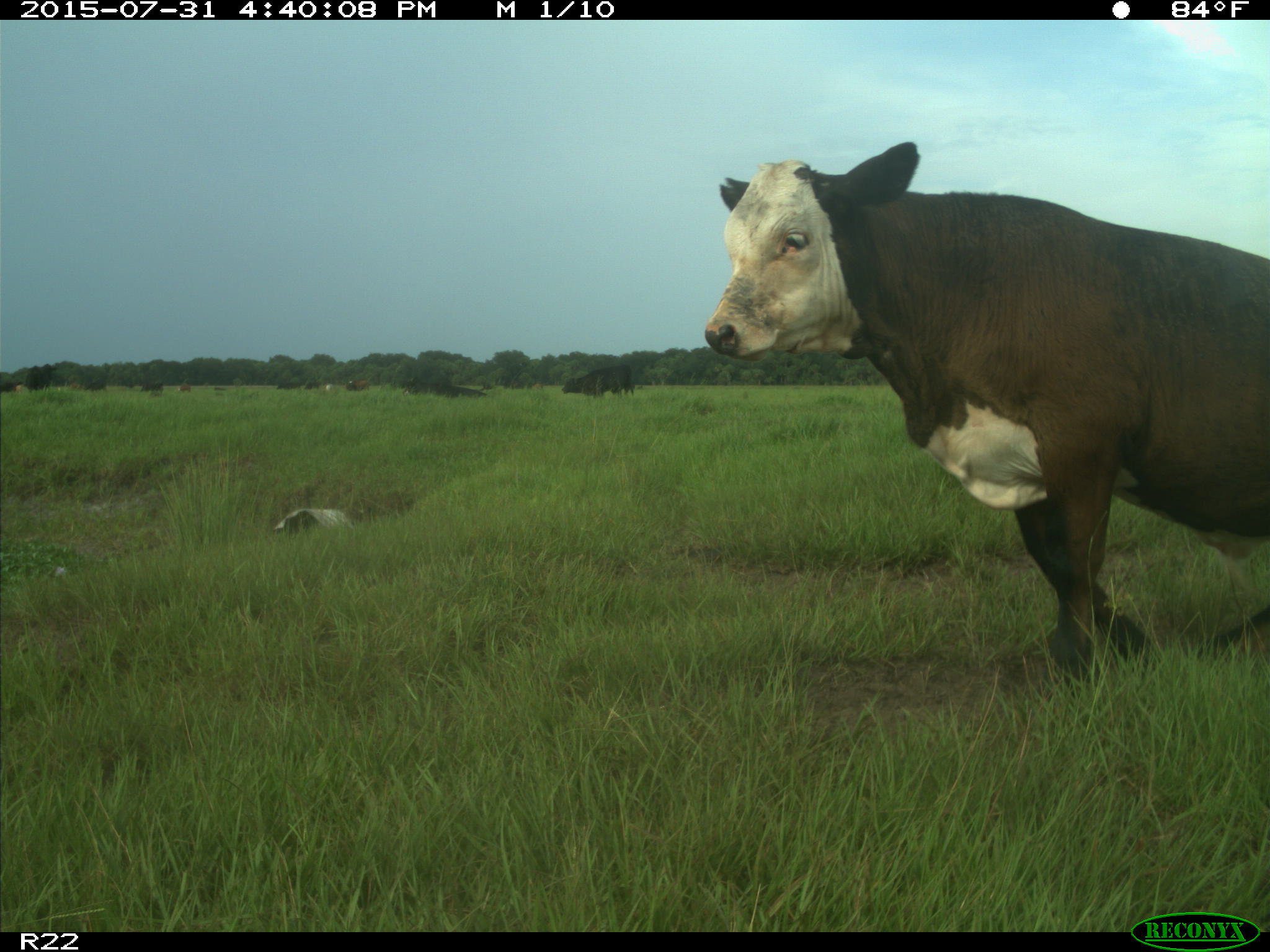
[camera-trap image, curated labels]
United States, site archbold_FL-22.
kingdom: Animalia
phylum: Chordata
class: Mammalia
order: Artiodactyla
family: Bovidae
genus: Bos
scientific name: Bos taurus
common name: domestic cow